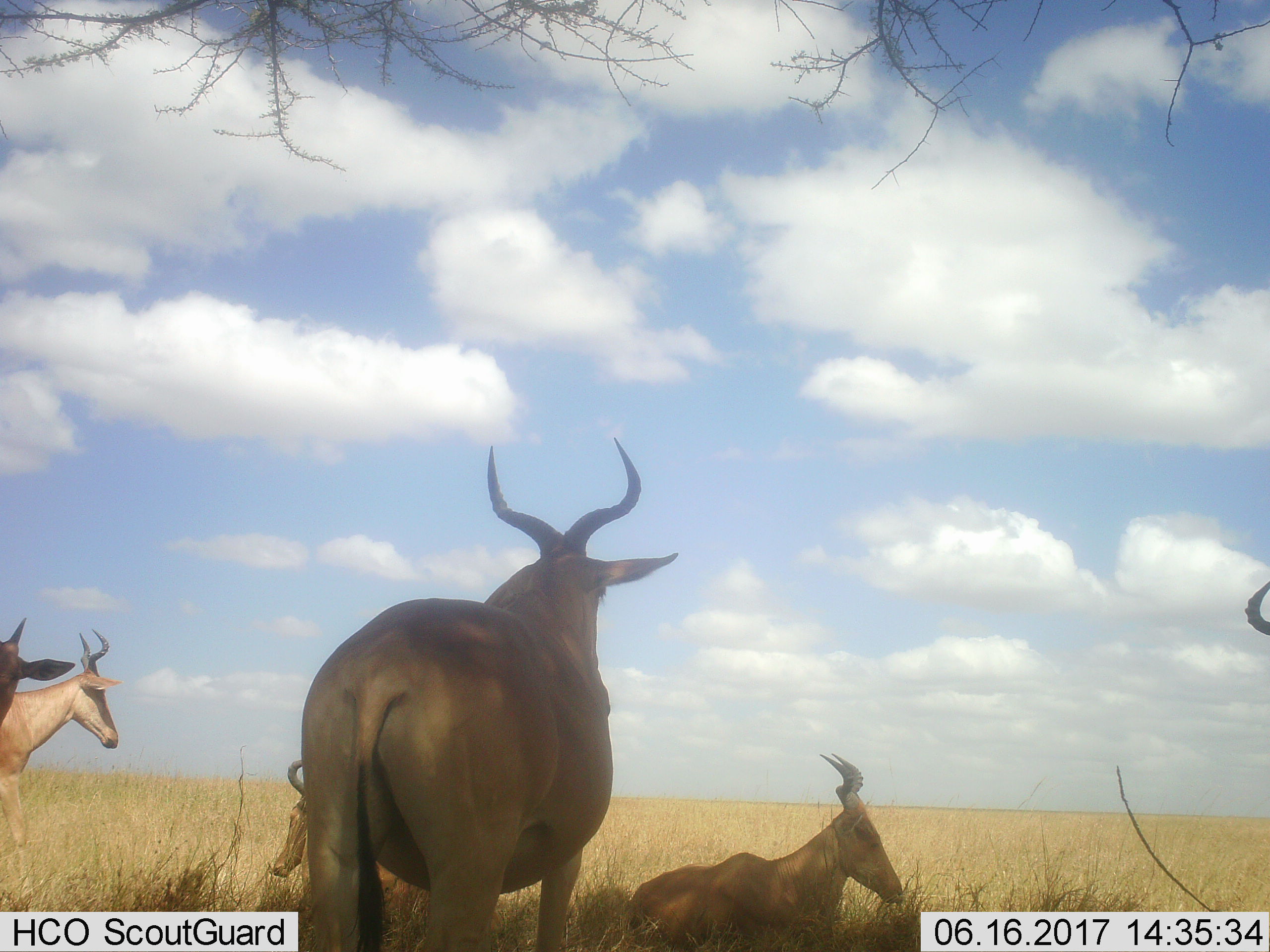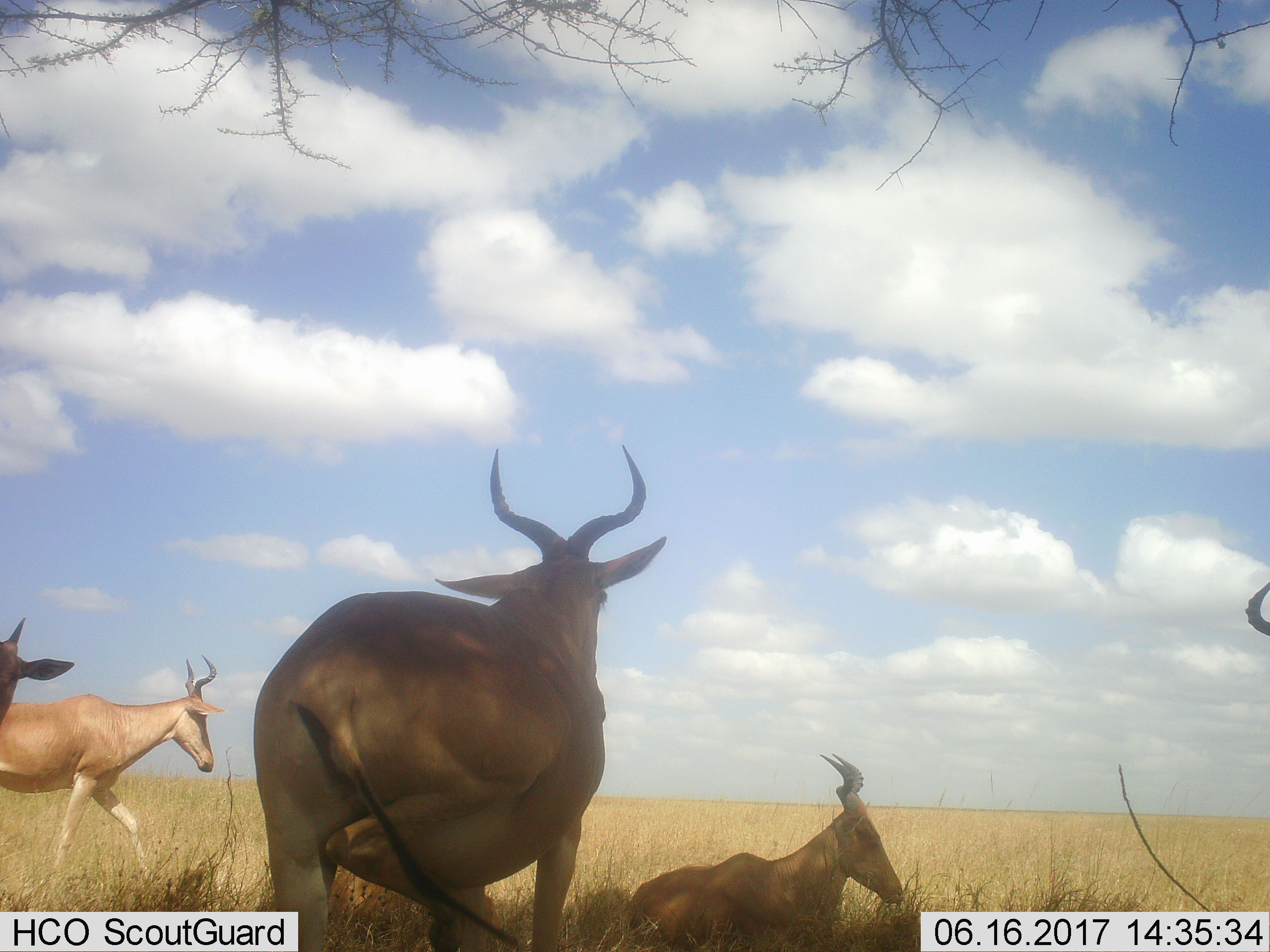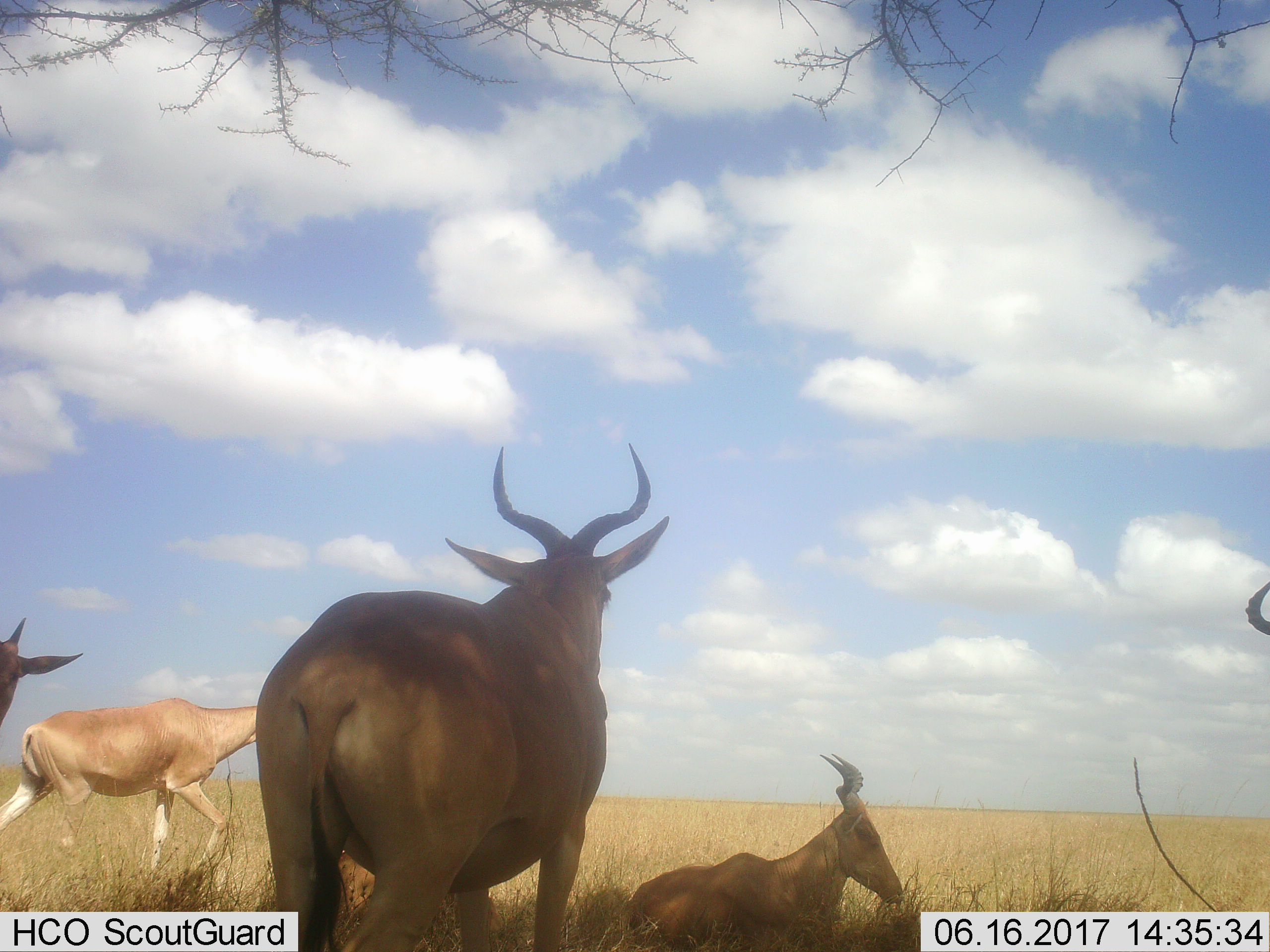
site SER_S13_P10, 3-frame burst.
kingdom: Animalia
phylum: Chordata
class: Mammalia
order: Artiodactyla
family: Bovidae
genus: Alcelaphus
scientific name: Alcelaphus buselaphus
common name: hartebeest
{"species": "hartebeest (Alcelaphus buselaphus)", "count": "5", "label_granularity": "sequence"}